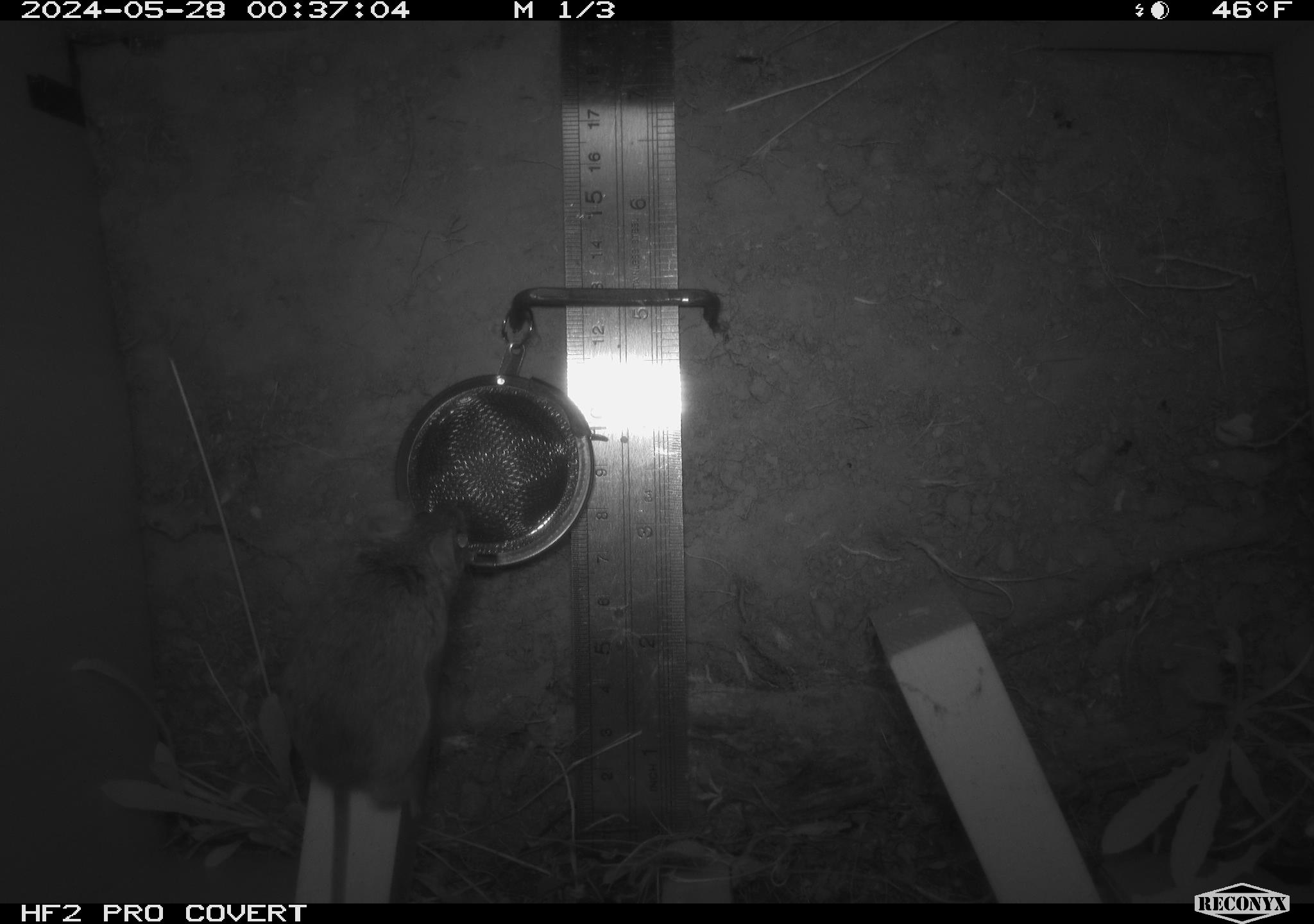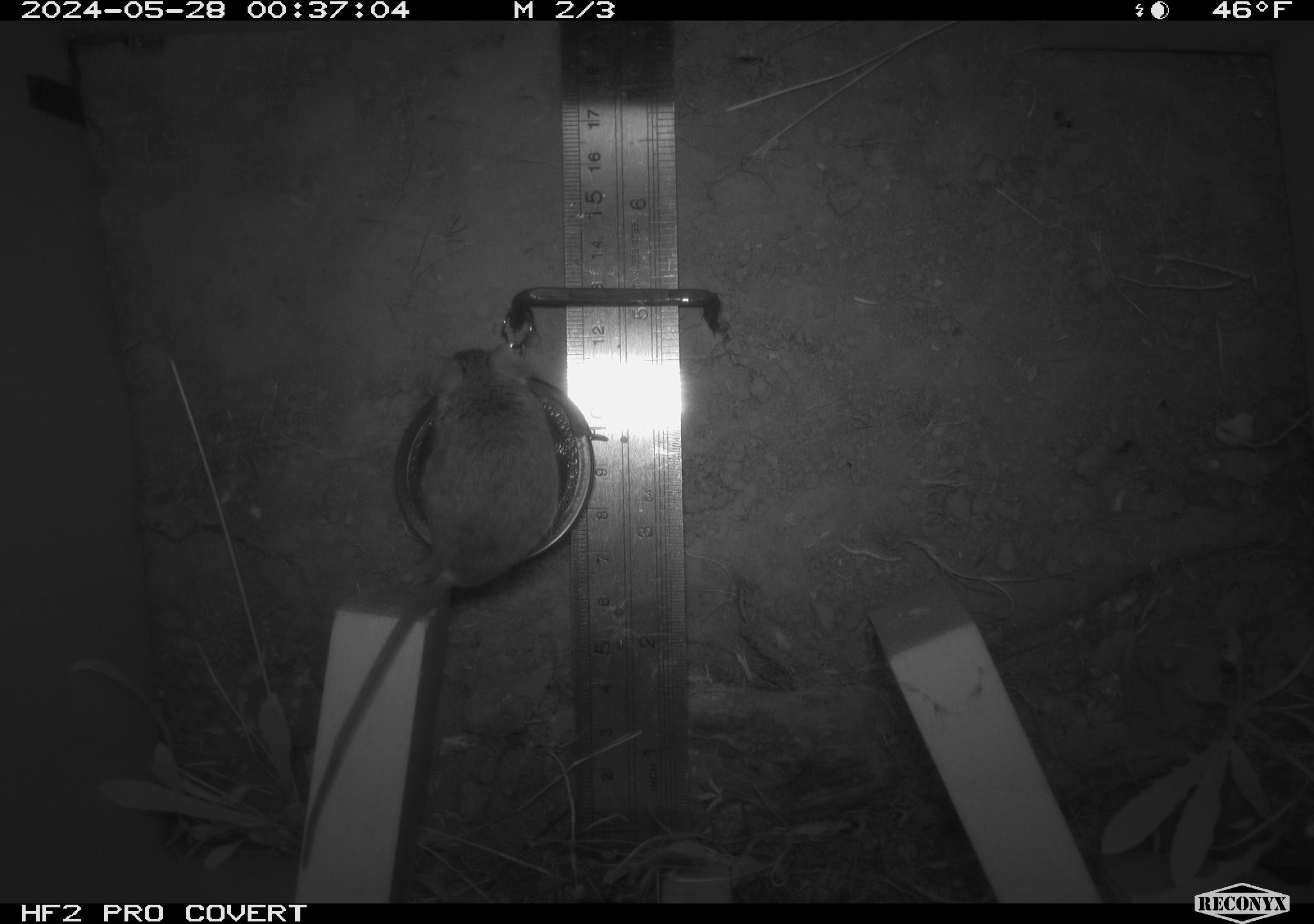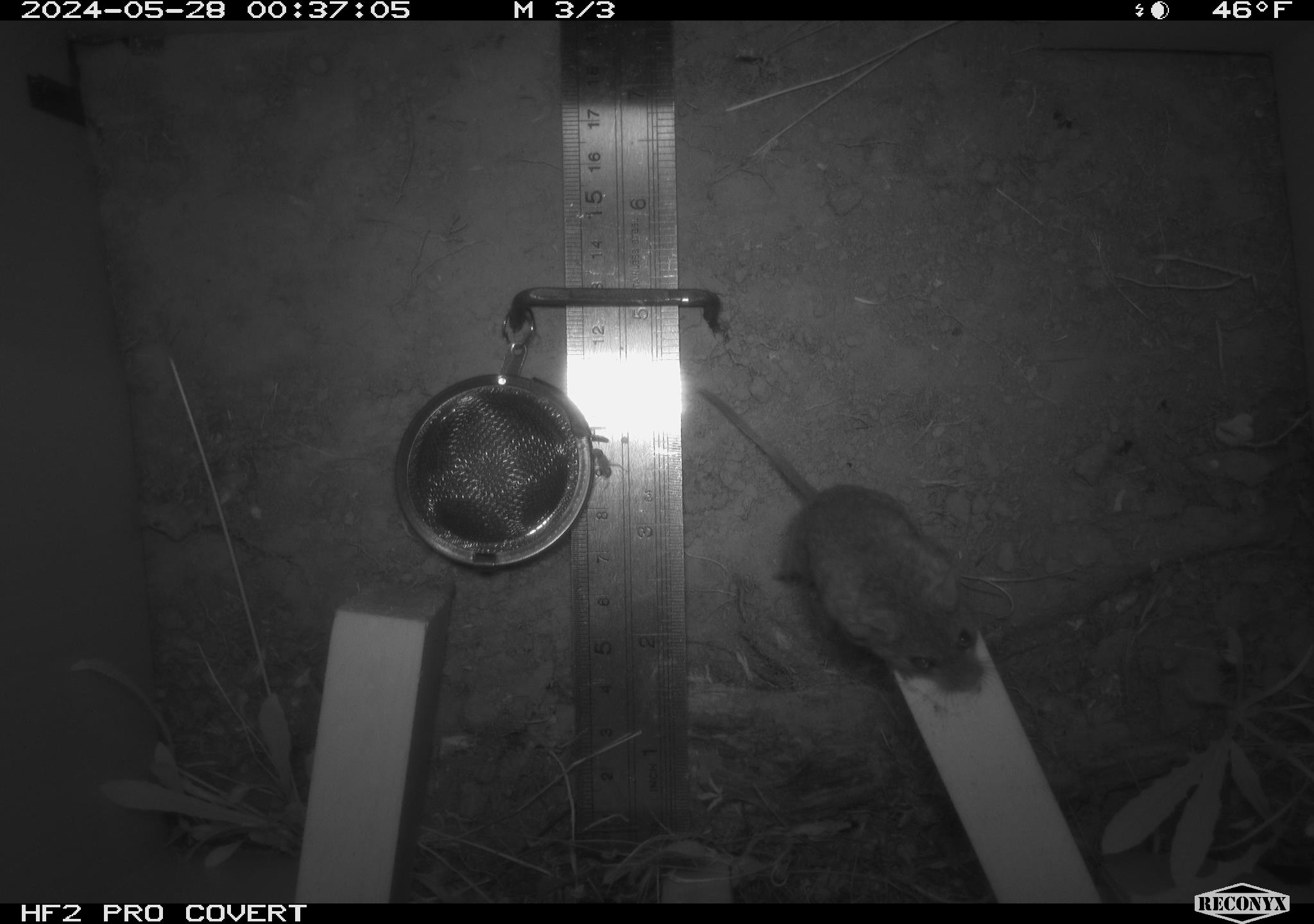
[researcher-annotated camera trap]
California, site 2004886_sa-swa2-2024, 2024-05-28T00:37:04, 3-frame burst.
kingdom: Animalia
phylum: Chordata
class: Mammalia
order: Rodentia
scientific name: Rodentia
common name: mouse species